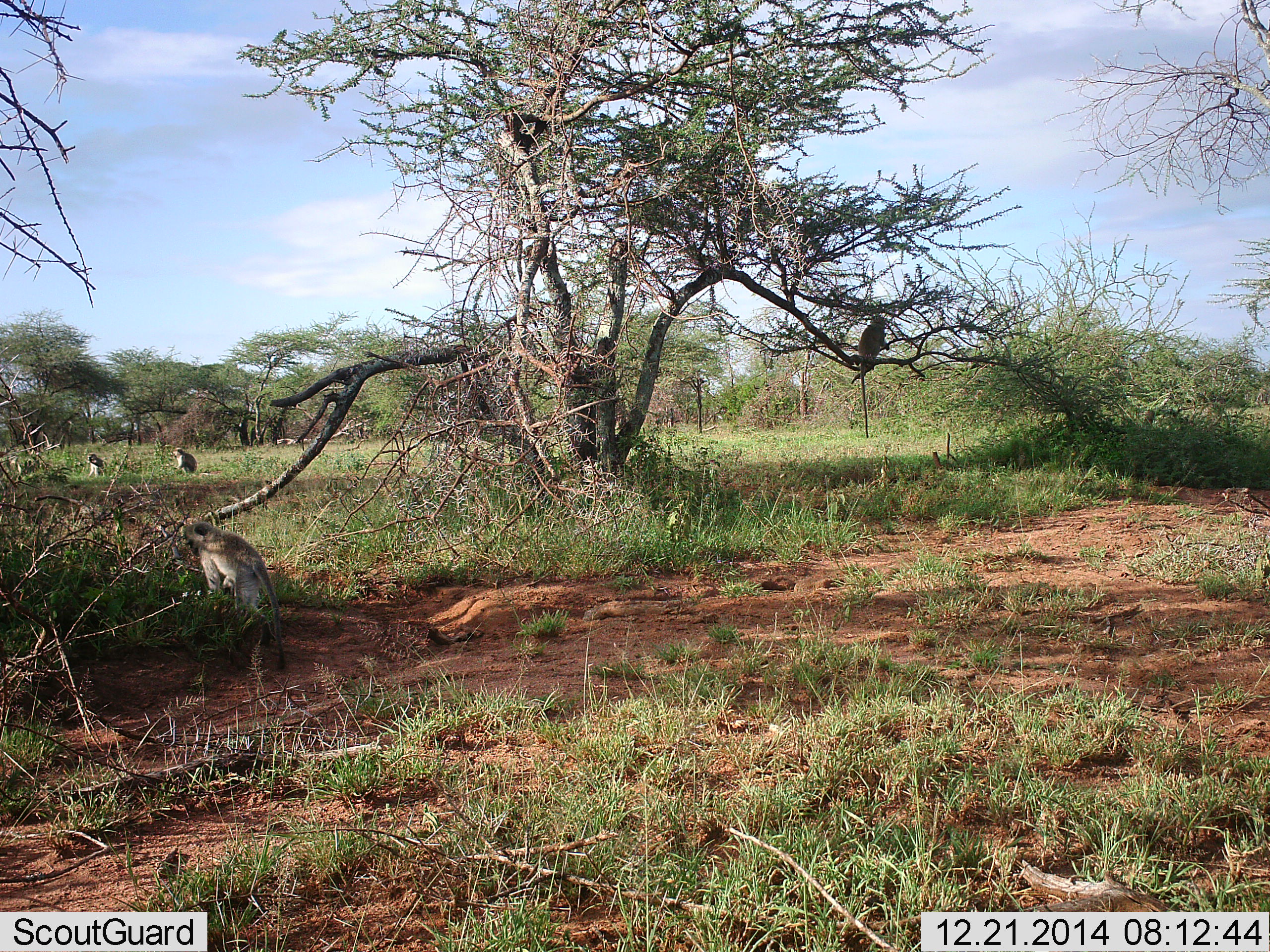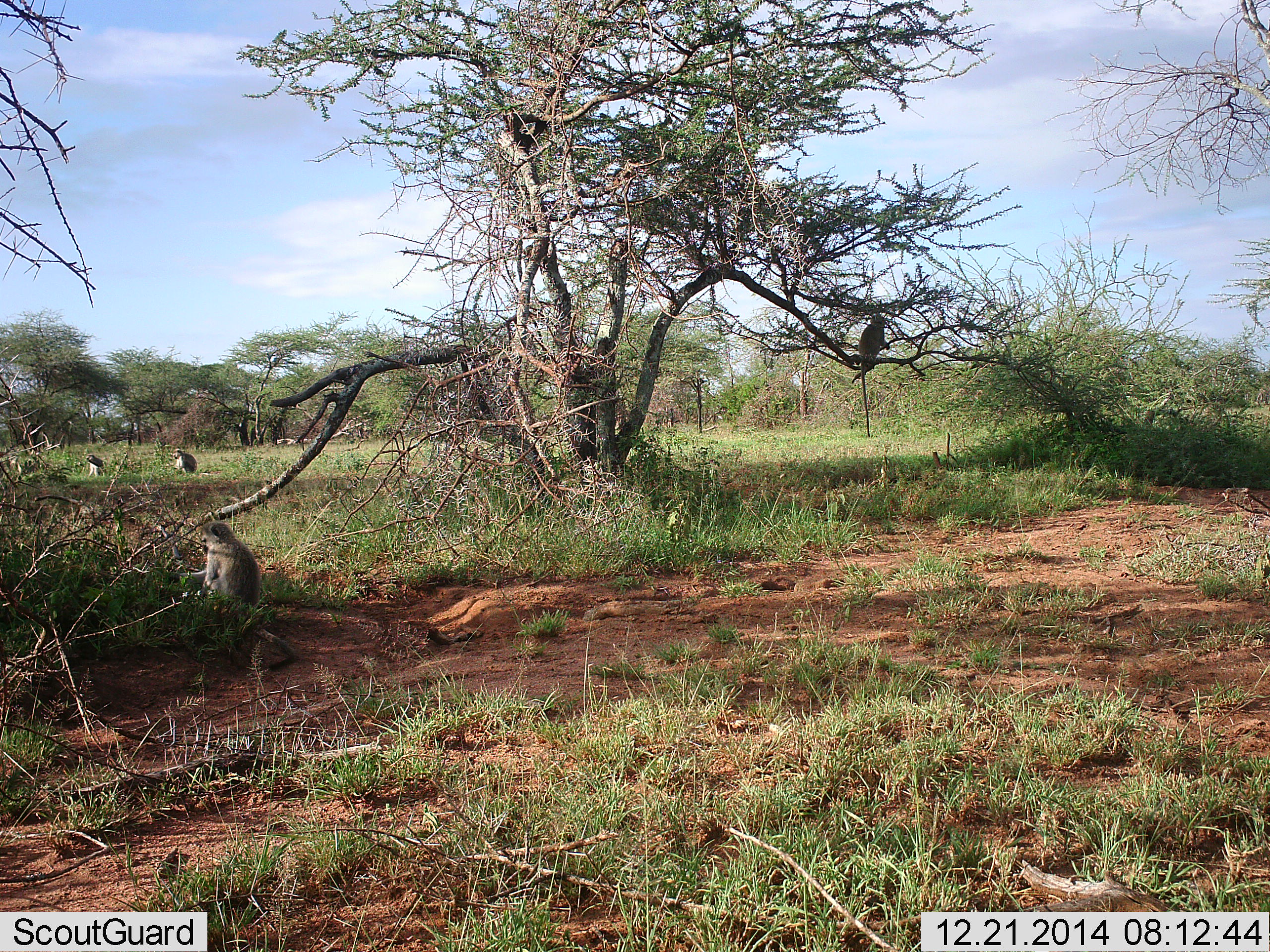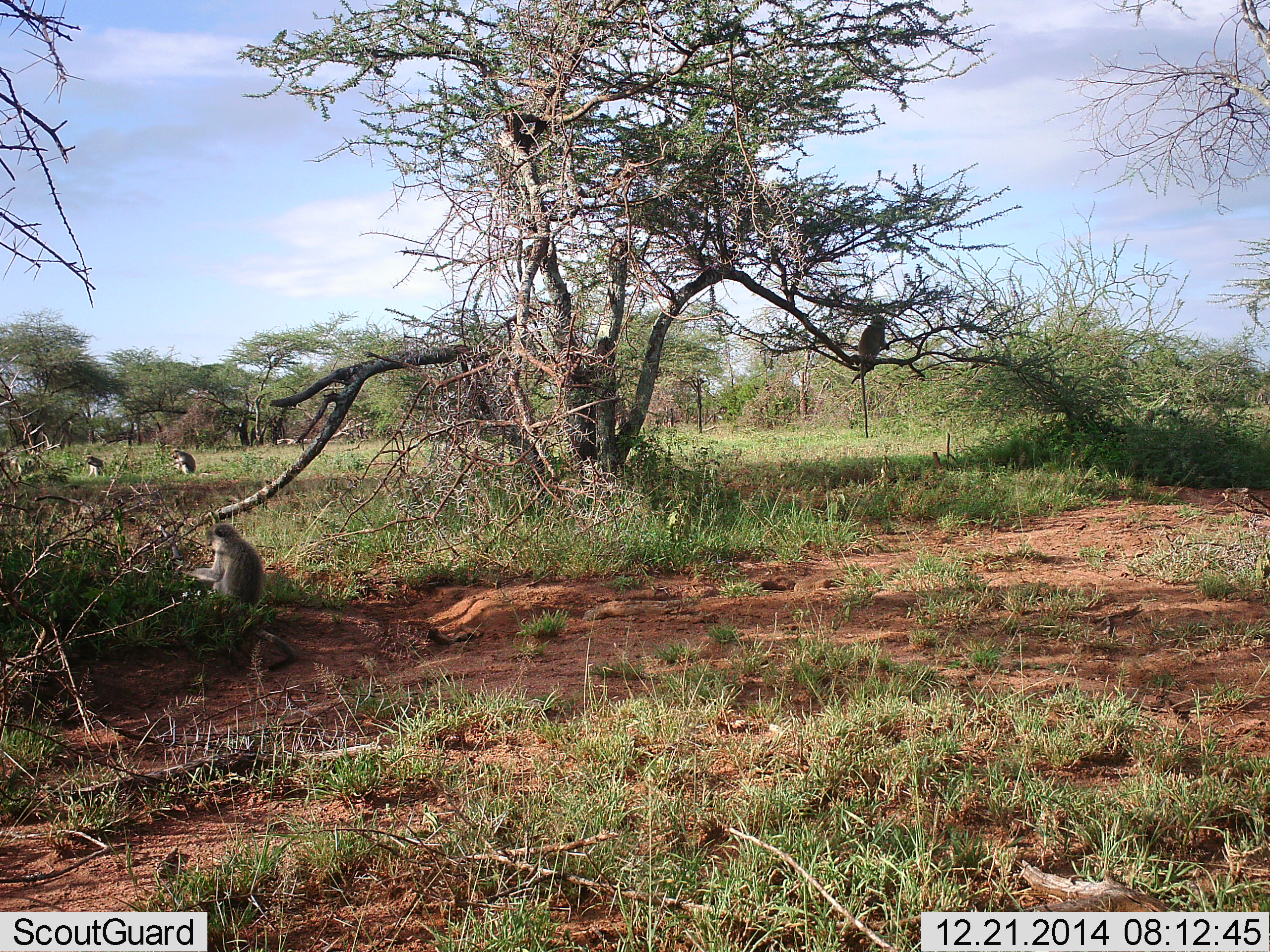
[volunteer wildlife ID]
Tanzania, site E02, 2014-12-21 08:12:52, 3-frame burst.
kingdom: Animalia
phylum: Chordata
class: Mammalia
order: Primates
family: Cercopithecidae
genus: Chlorocebus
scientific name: Chlorocebus pygerythrus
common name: vervet monkey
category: monkeyvervet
Monkeyvervet (vervet monkey) (Chlorocebus pygerythrus), count 4. Behavior (volunteer vote fractions): standing 30%, resting 60%, moving 10%, interacting 0%. Young present (vote fraction): 0%. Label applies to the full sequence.